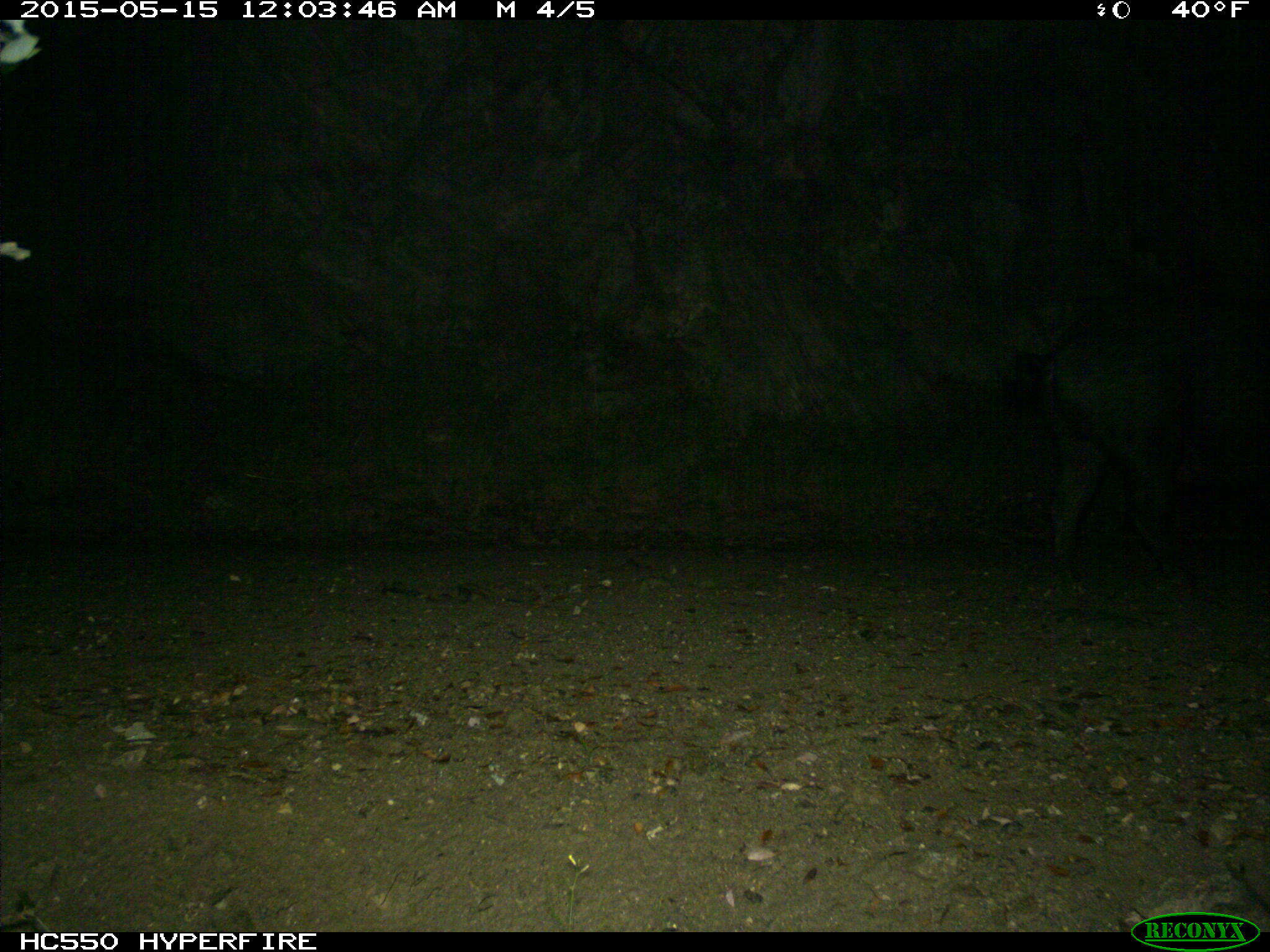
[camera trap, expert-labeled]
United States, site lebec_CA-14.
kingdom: Animalia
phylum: Chordata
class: Mammalia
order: Artiodactyla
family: Suidae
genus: Sus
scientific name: Sus scrofa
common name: wild boar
Sus scrofa (wild boar).